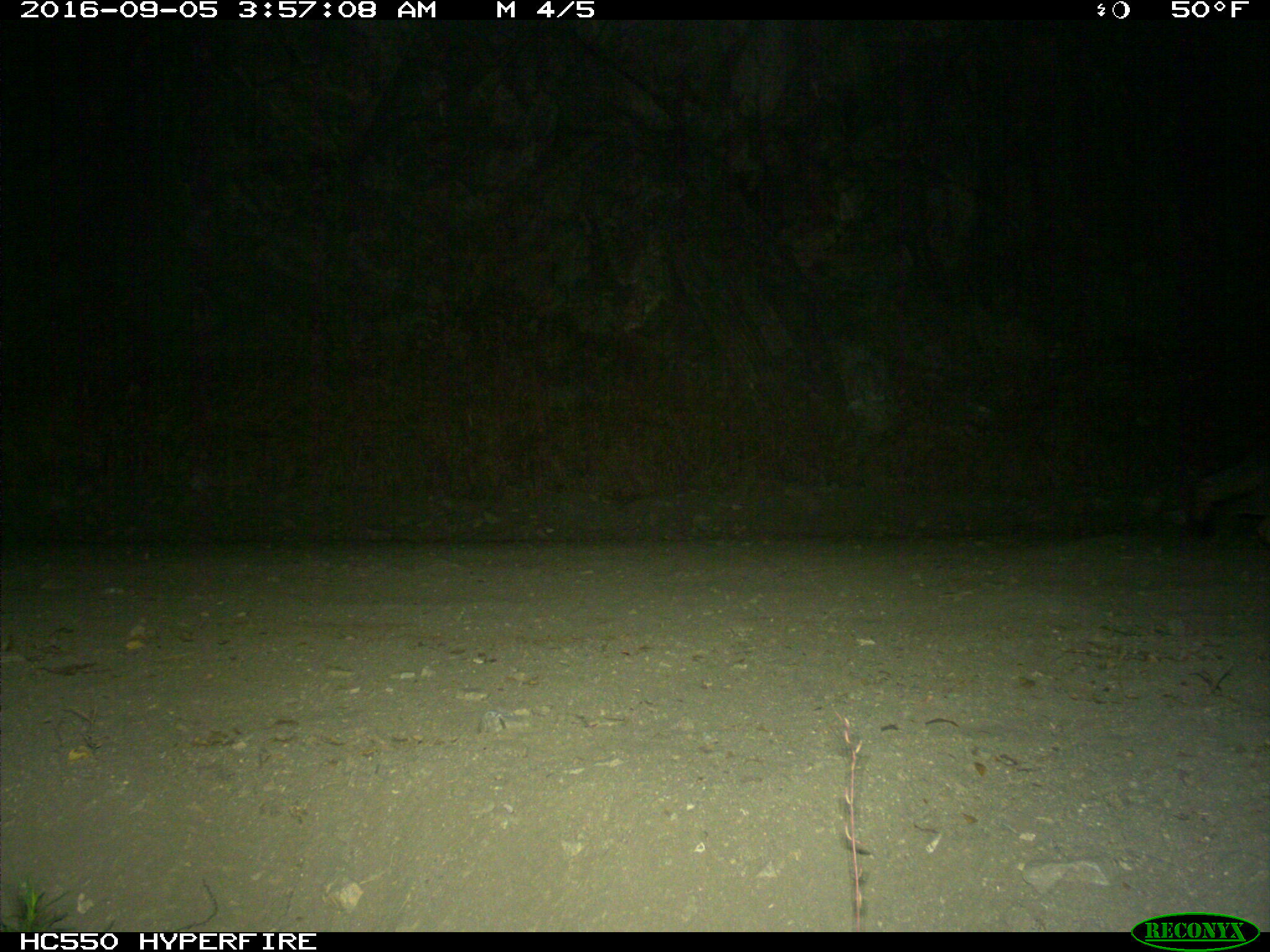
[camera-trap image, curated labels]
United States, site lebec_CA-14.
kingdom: Animalia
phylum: Chordata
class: Mammalia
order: Carnivora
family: Canidae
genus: Urocyon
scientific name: Urocyon cinereoargenteus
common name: gray fox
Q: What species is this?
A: Urocyon cinereoargenteus (gray fox).